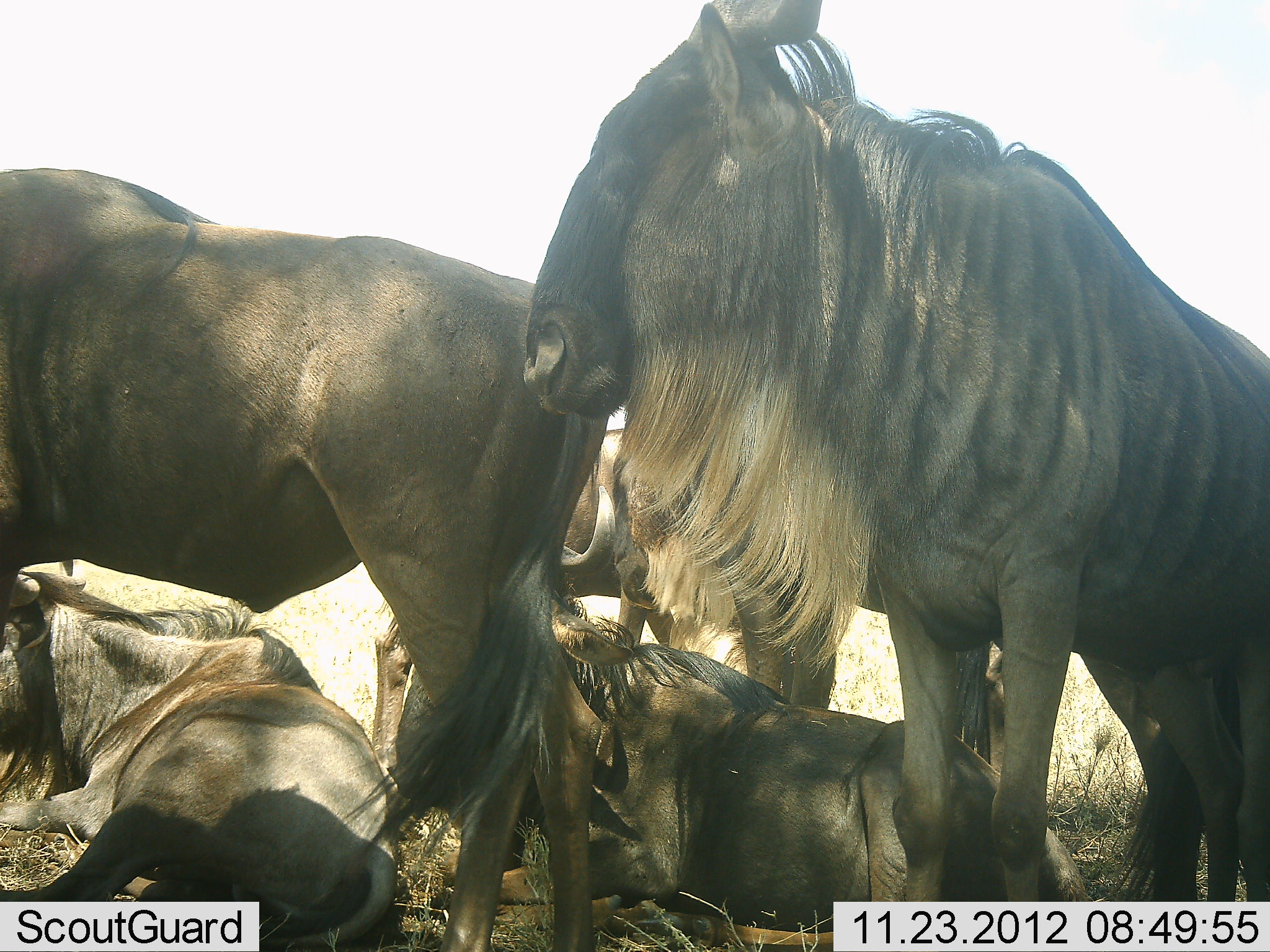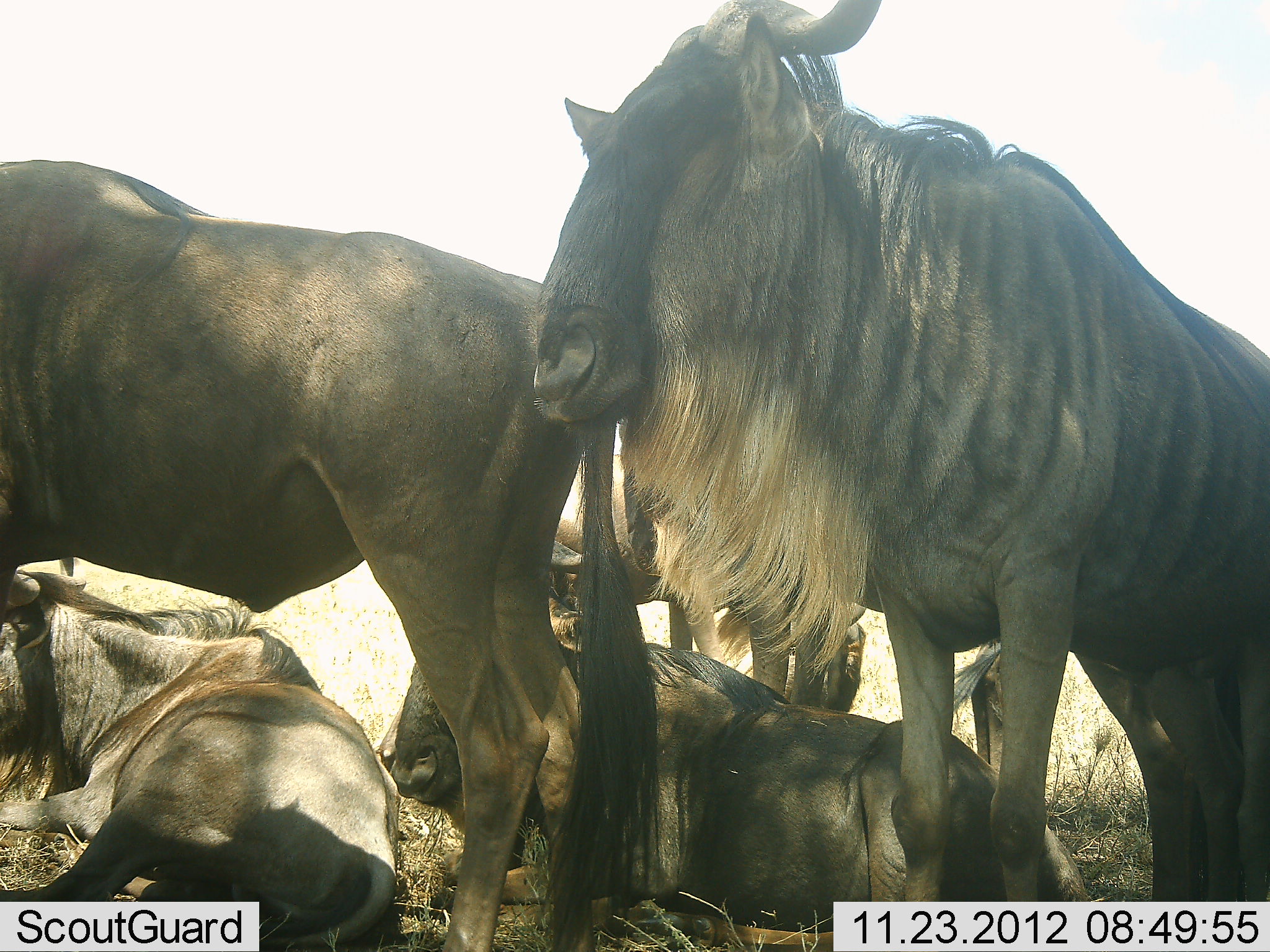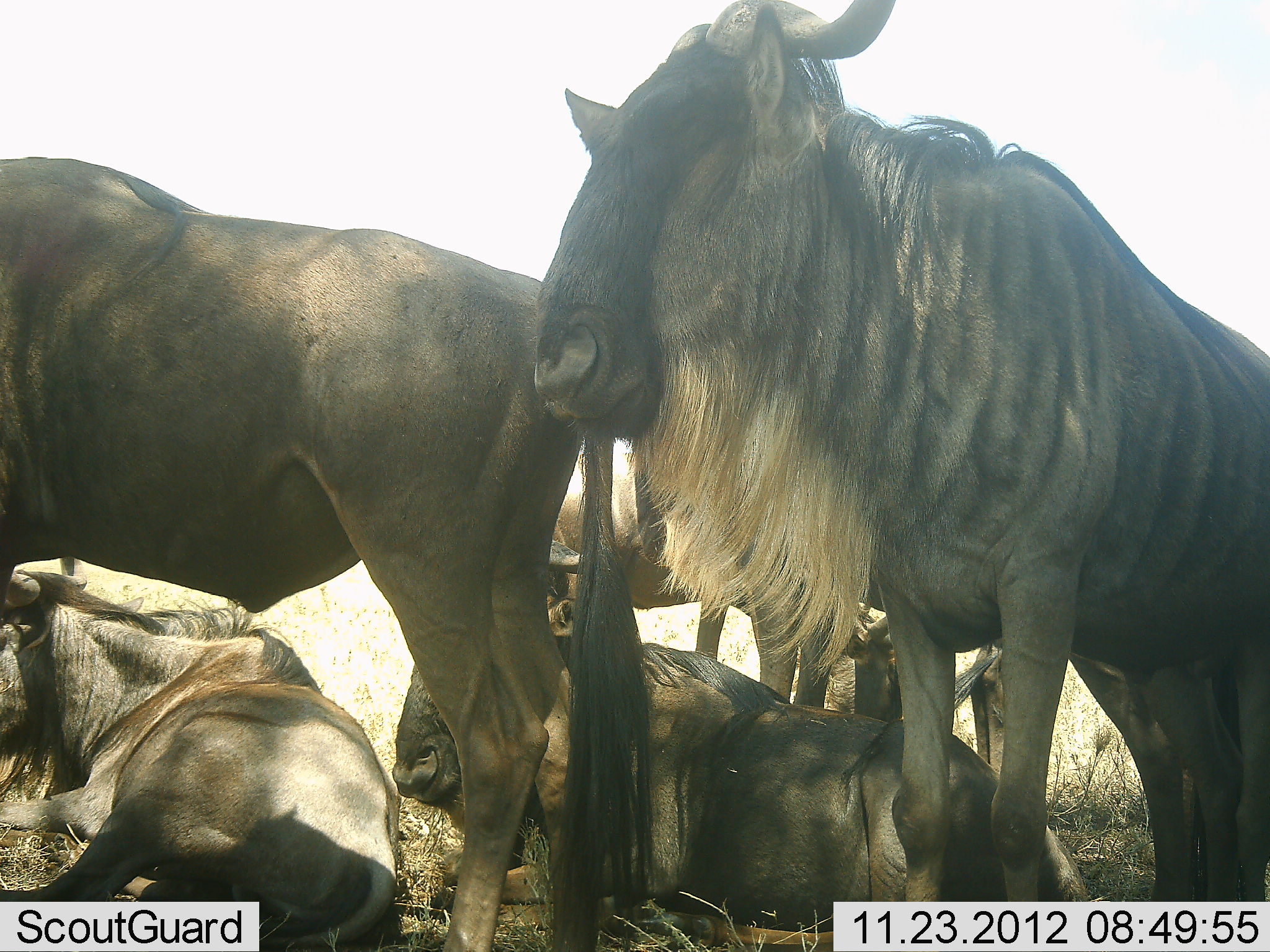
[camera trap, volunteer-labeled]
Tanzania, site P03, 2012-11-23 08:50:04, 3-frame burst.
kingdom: Animalia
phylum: Chordata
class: Mammalia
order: Artiodactyla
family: Bovidae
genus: Connochaetes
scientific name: Connochaetes taurinus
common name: blue wildebeest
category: wildebeest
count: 6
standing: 100%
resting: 100%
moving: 0%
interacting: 0%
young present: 0%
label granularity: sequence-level